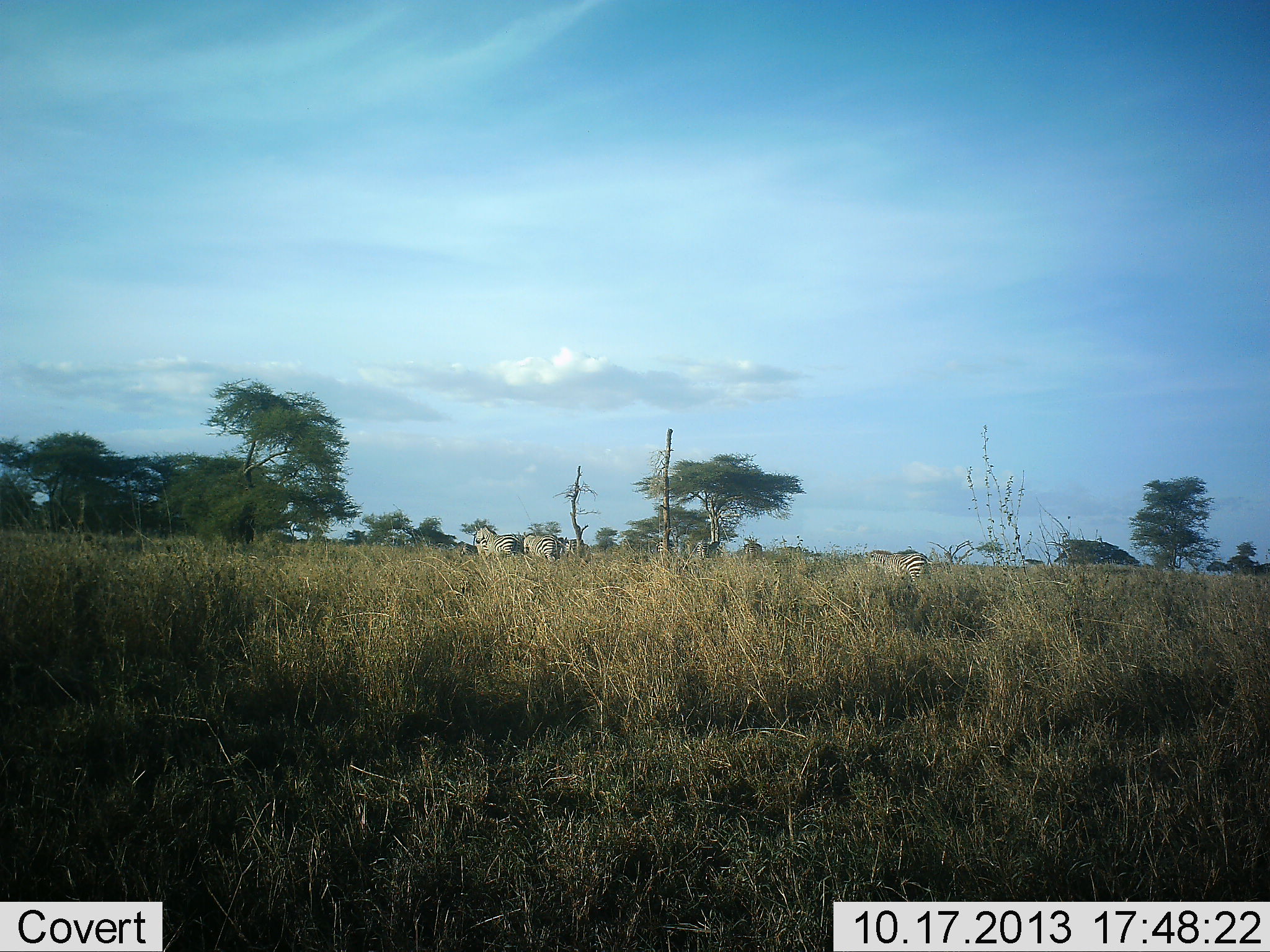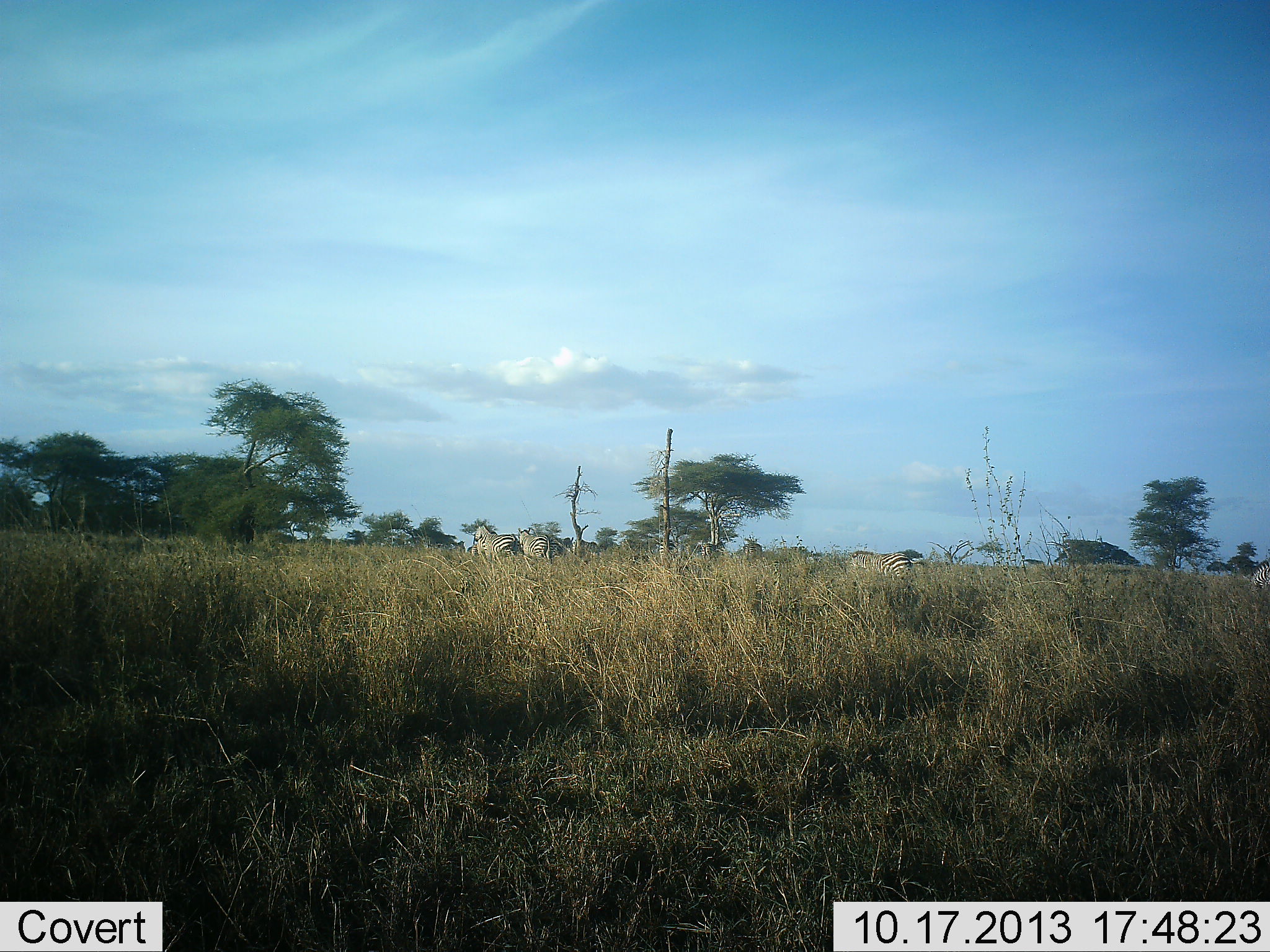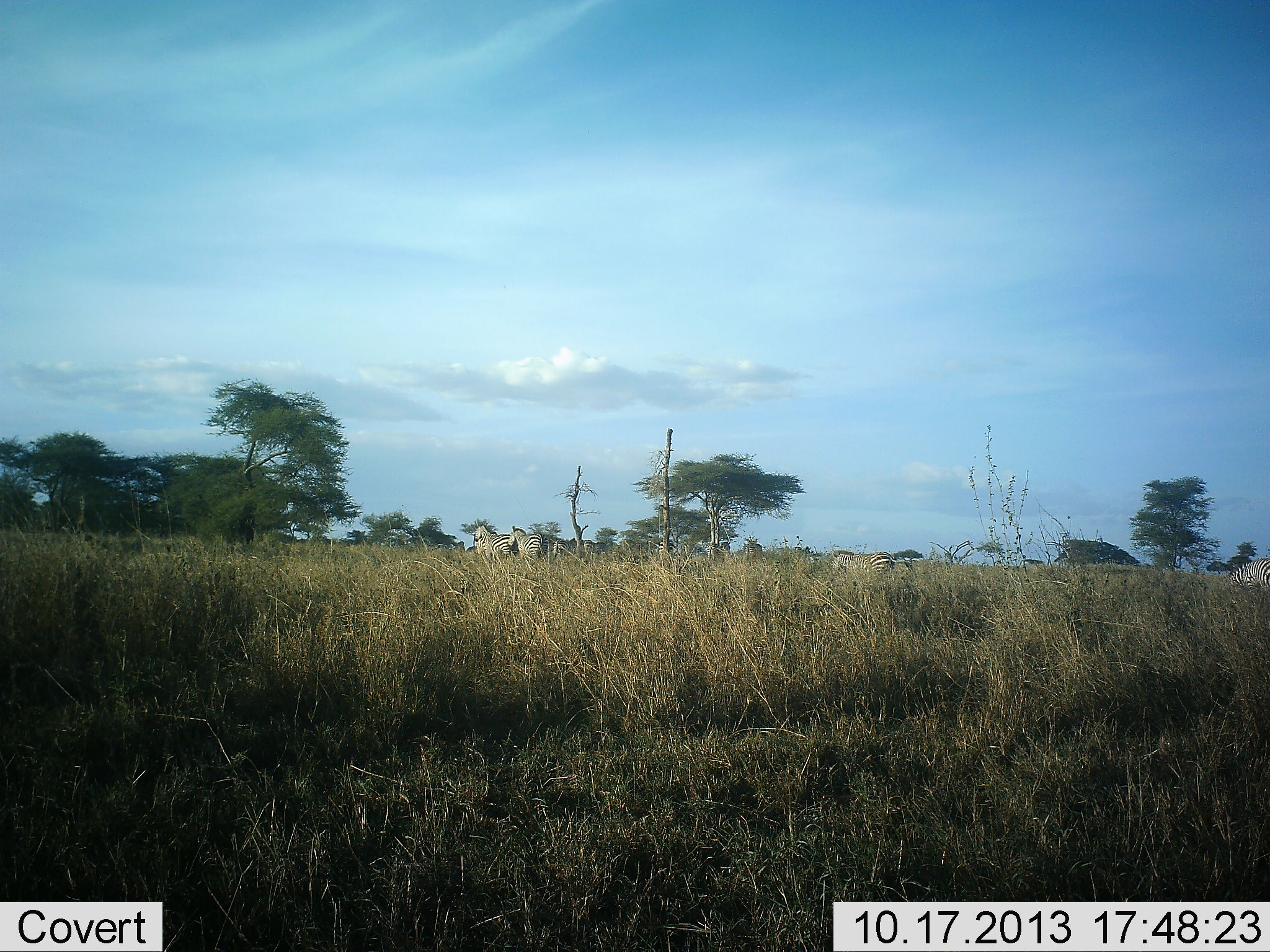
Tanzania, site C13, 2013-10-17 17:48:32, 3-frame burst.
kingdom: Animalia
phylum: Chordata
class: Mammalia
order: Perissodactyla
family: Equidae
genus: Equus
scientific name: Equus quagga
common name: plains zebra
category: zebra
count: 11-50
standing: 40%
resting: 0%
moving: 60%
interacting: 10%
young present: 0%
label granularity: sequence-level